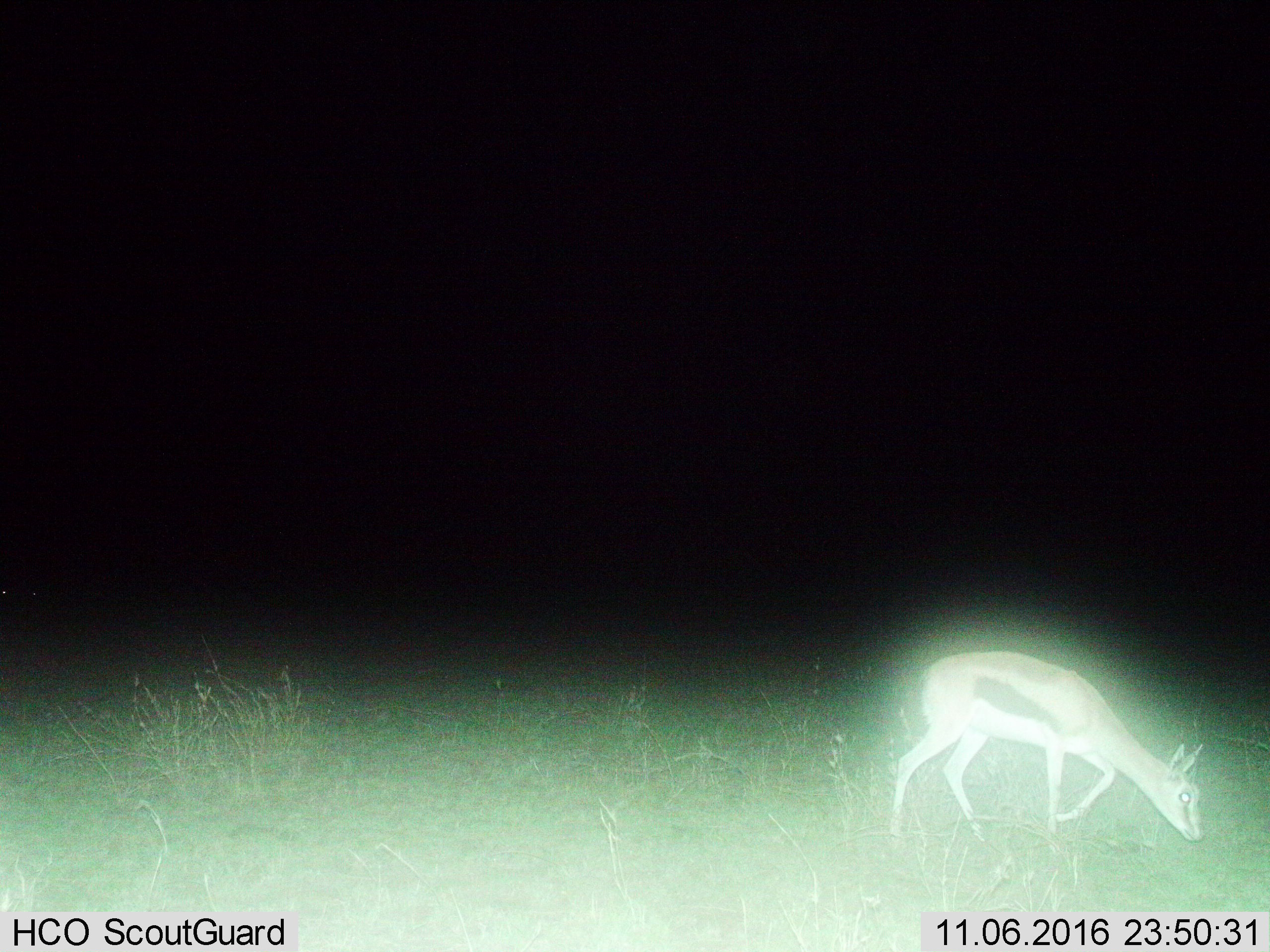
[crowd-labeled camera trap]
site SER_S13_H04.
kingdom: Animalia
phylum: Chordata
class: Mammalia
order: Artiodactyla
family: Bovidae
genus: Eudorcas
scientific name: Eudorcas thomsonii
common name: thomson's gazelle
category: gazellethomsons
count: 1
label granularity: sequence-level